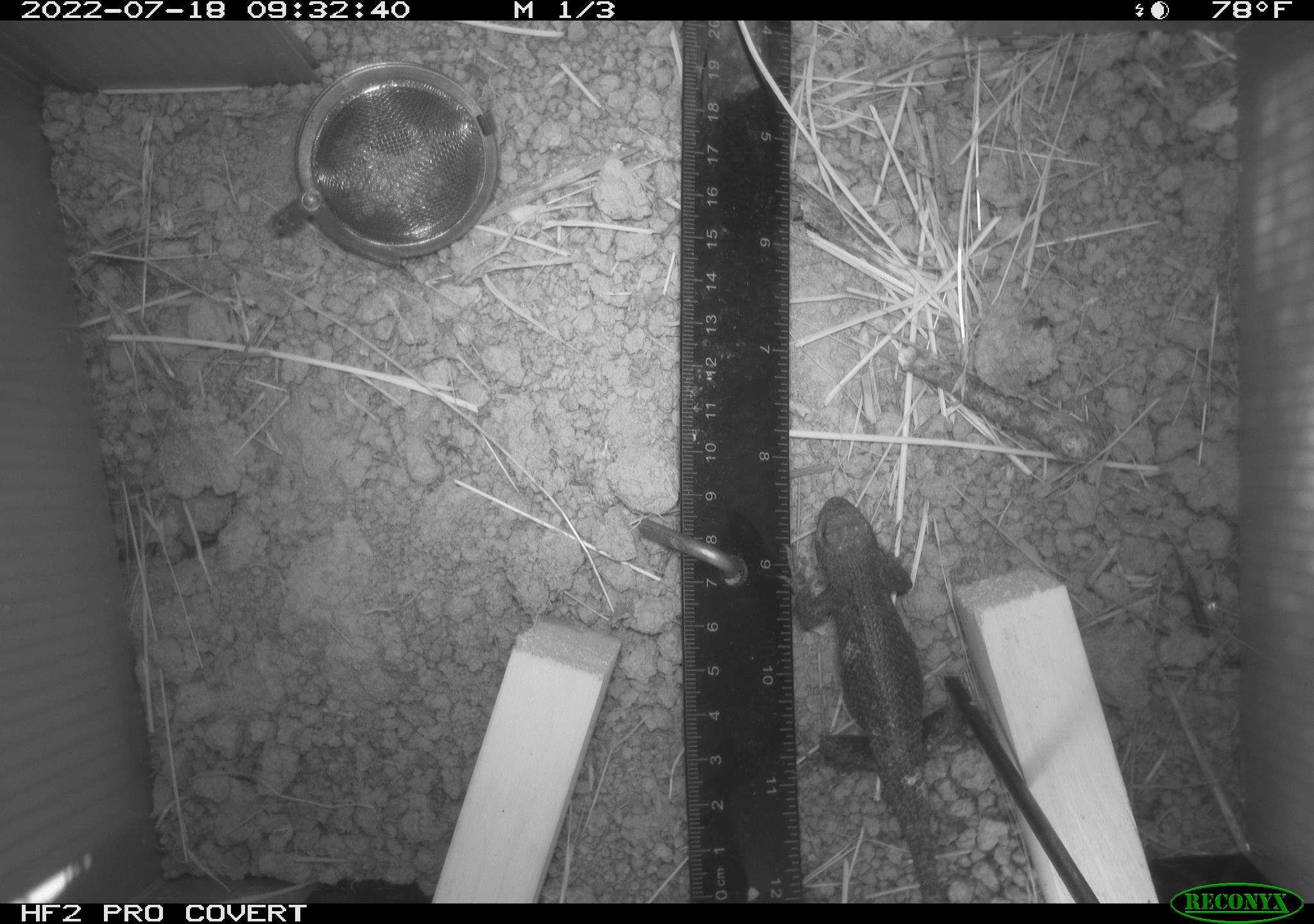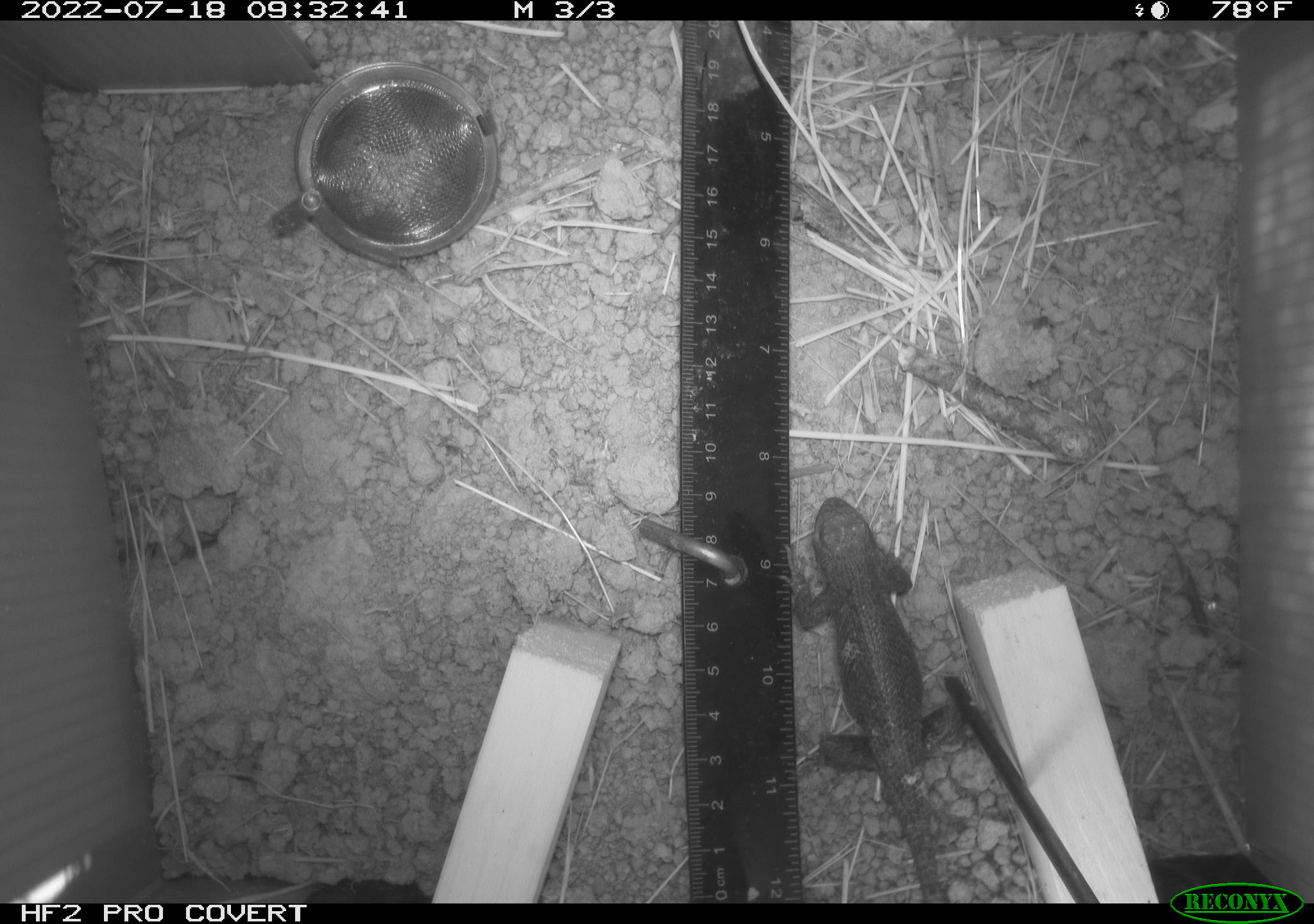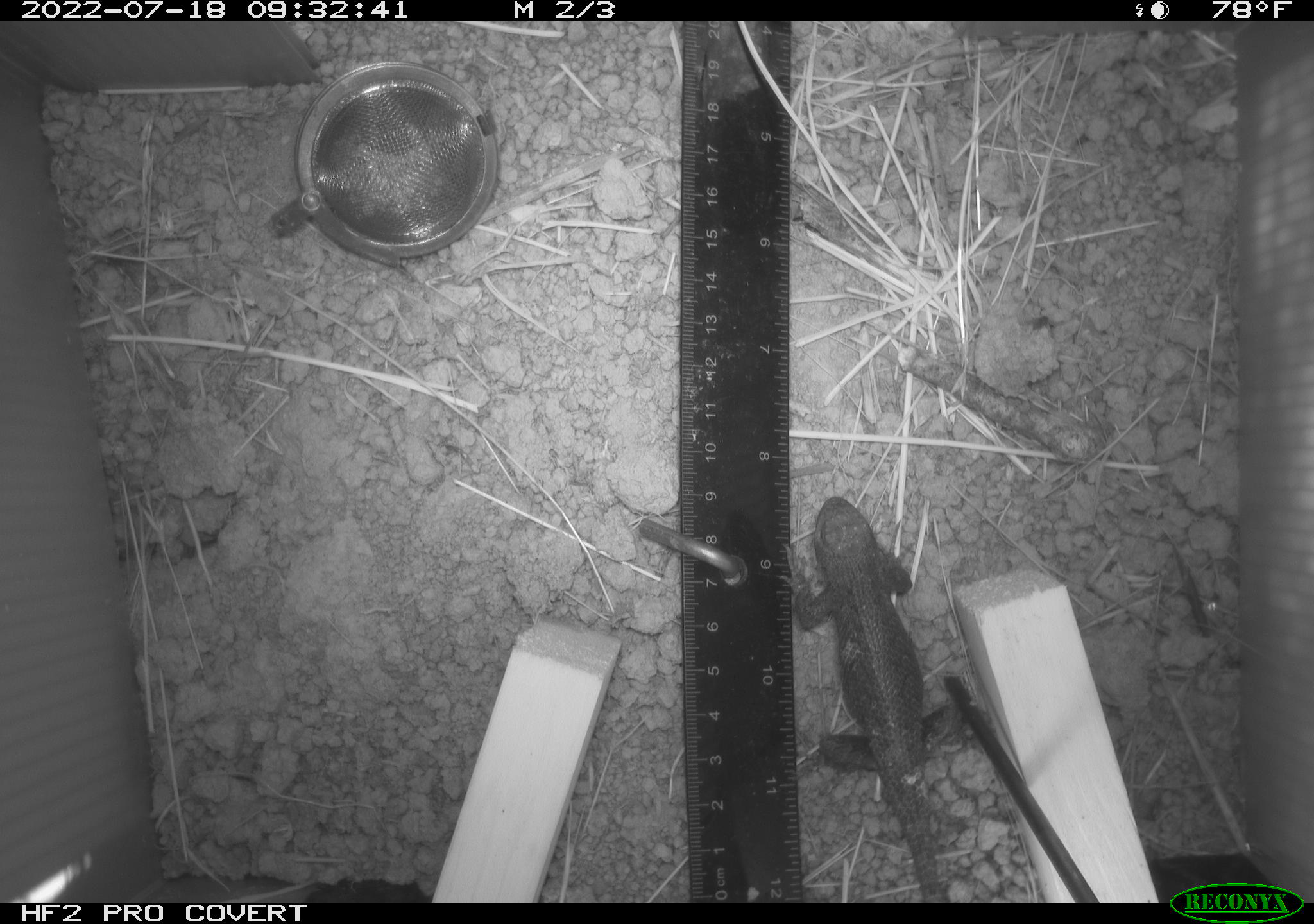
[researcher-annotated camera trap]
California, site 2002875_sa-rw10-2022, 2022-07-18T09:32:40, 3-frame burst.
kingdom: Animalia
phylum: Chordata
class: Reptilia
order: Squamata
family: Phrynosomatidae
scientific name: Phrynosomatidae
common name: north american spiny lizards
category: sceloporus/uta species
Sceloporus/uta species (north american spiny lizards) (Phrynosomatidae).